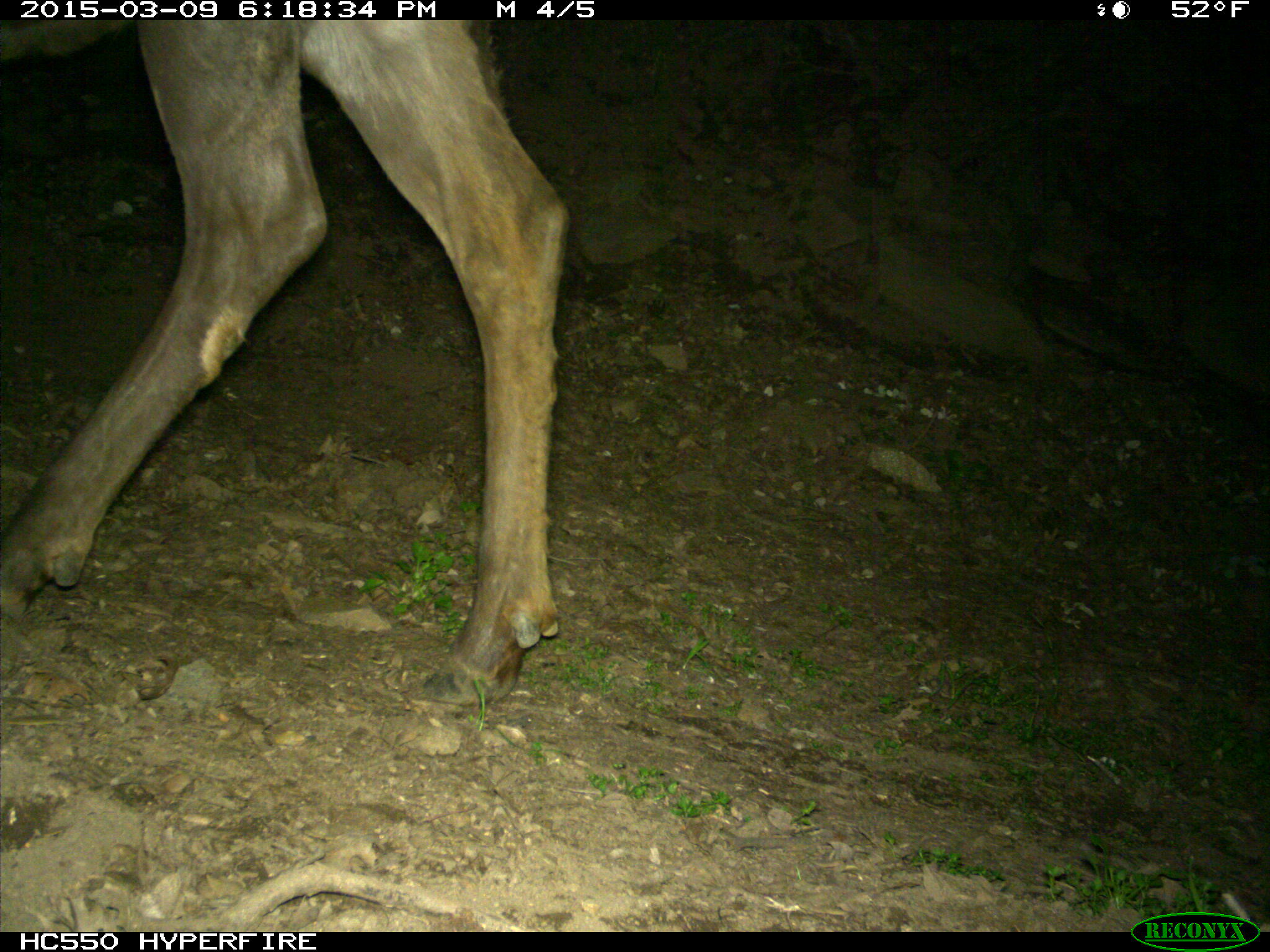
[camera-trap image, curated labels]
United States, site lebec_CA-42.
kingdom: Animalia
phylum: Chordata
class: Mammalia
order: Artiodactyla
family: Cervidae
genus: Cervus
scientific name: Cervus canadensis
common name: elk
Cervus canadensis (elk).